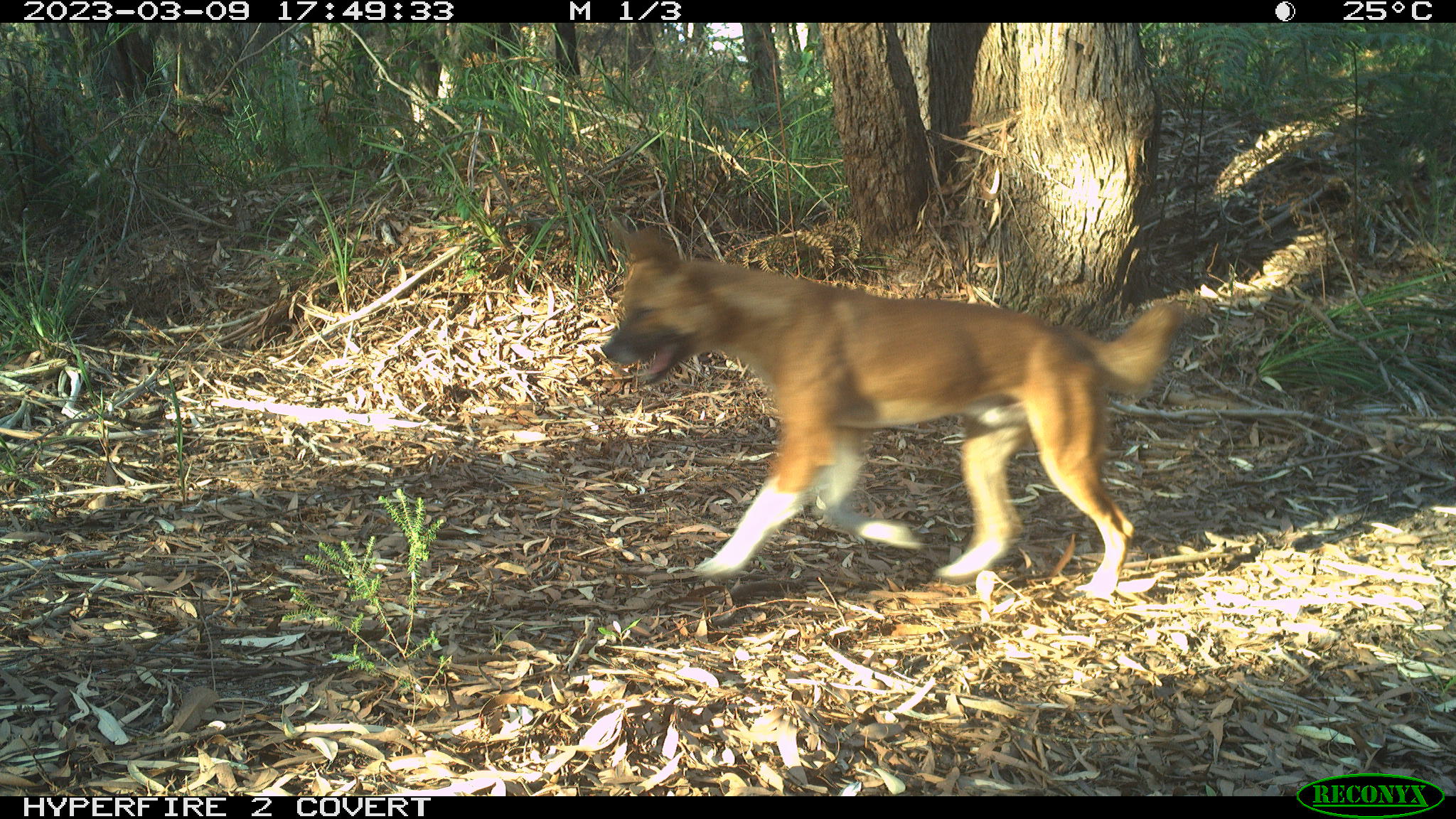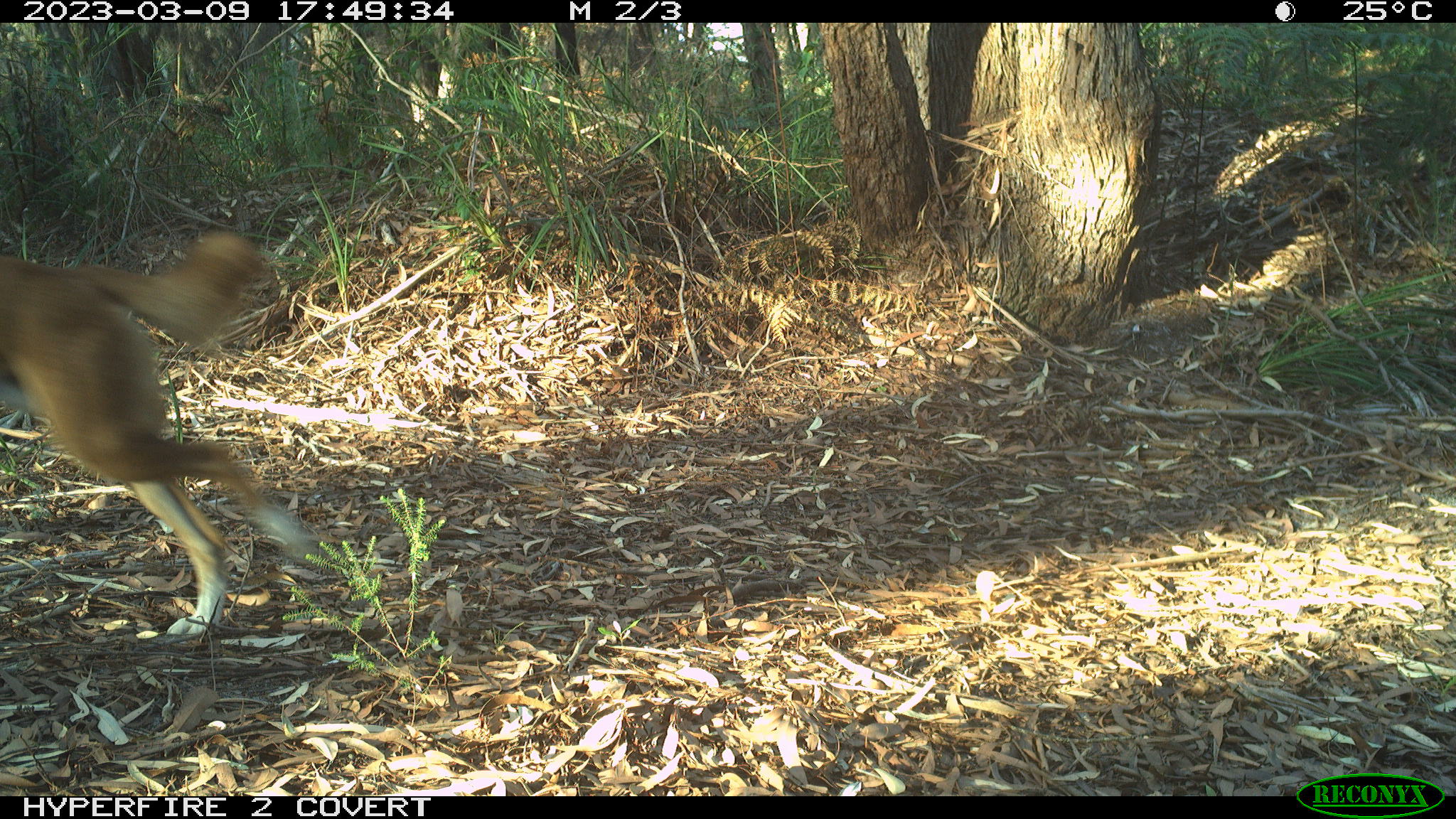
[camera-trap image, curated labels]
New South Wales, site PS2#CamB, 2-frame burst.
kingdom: Animalia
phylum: Chordata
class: Mammalia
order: Carnivora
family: Canidae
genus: Canis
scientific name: Canis familiaris dingo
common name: dingo